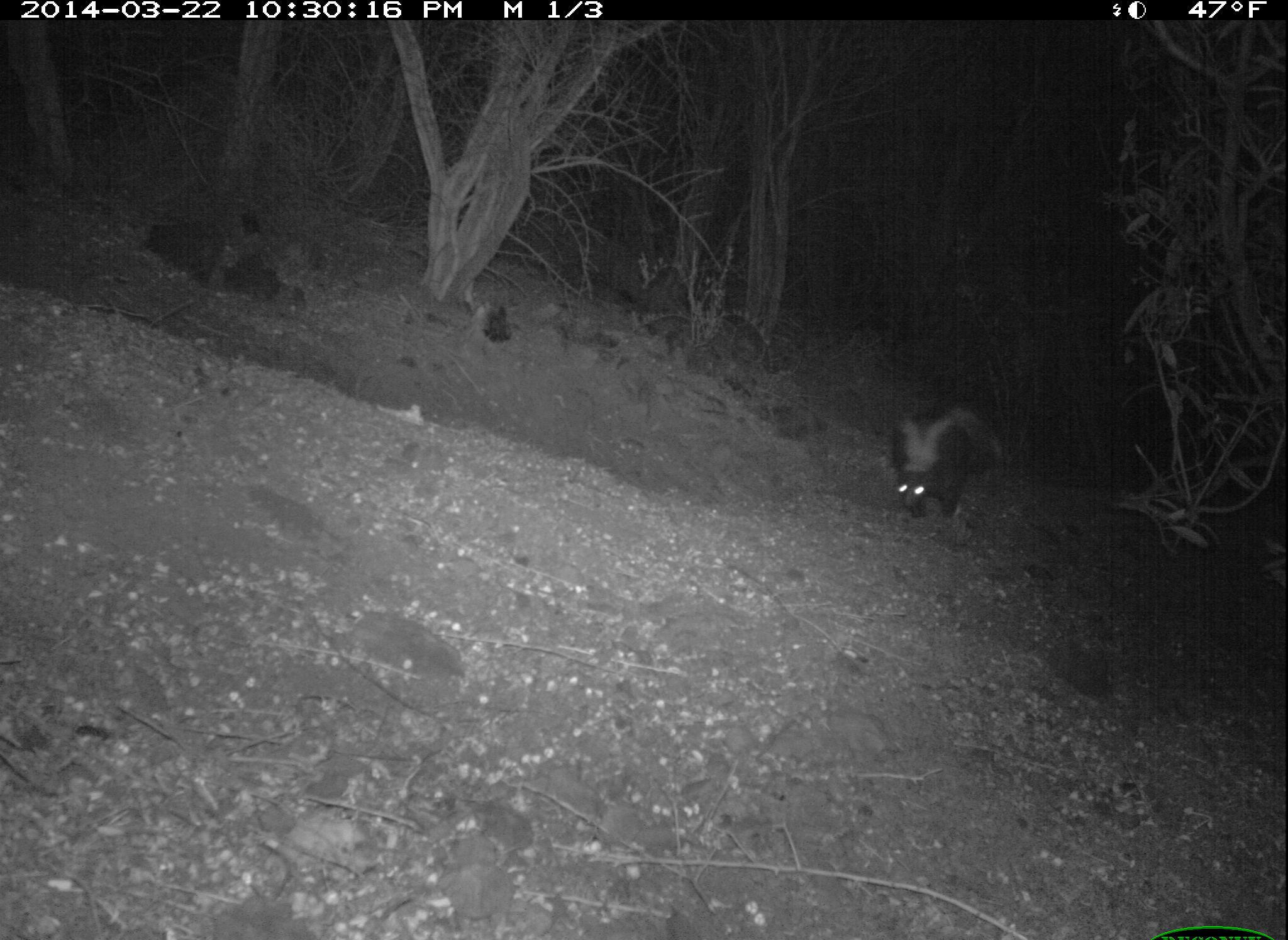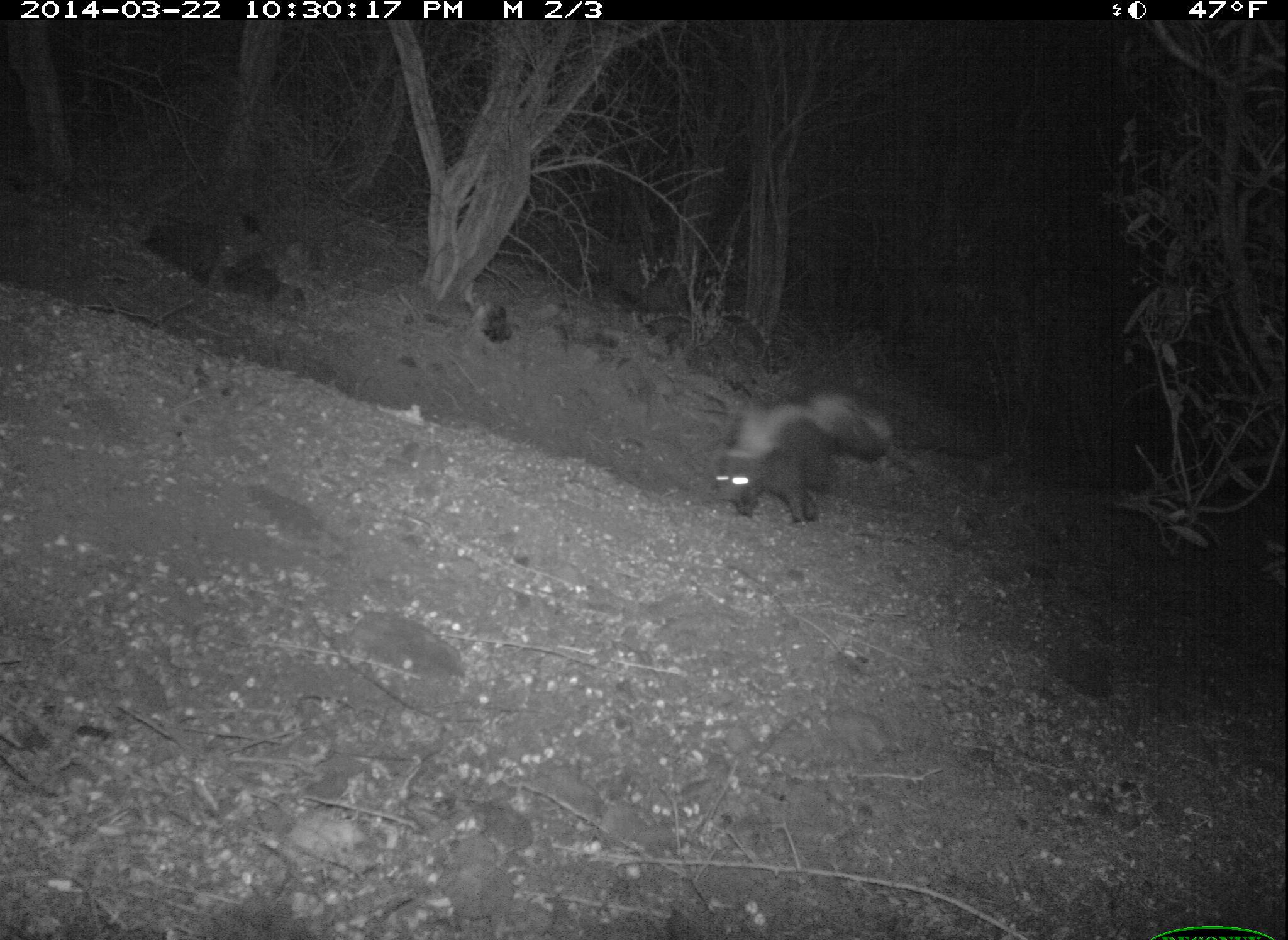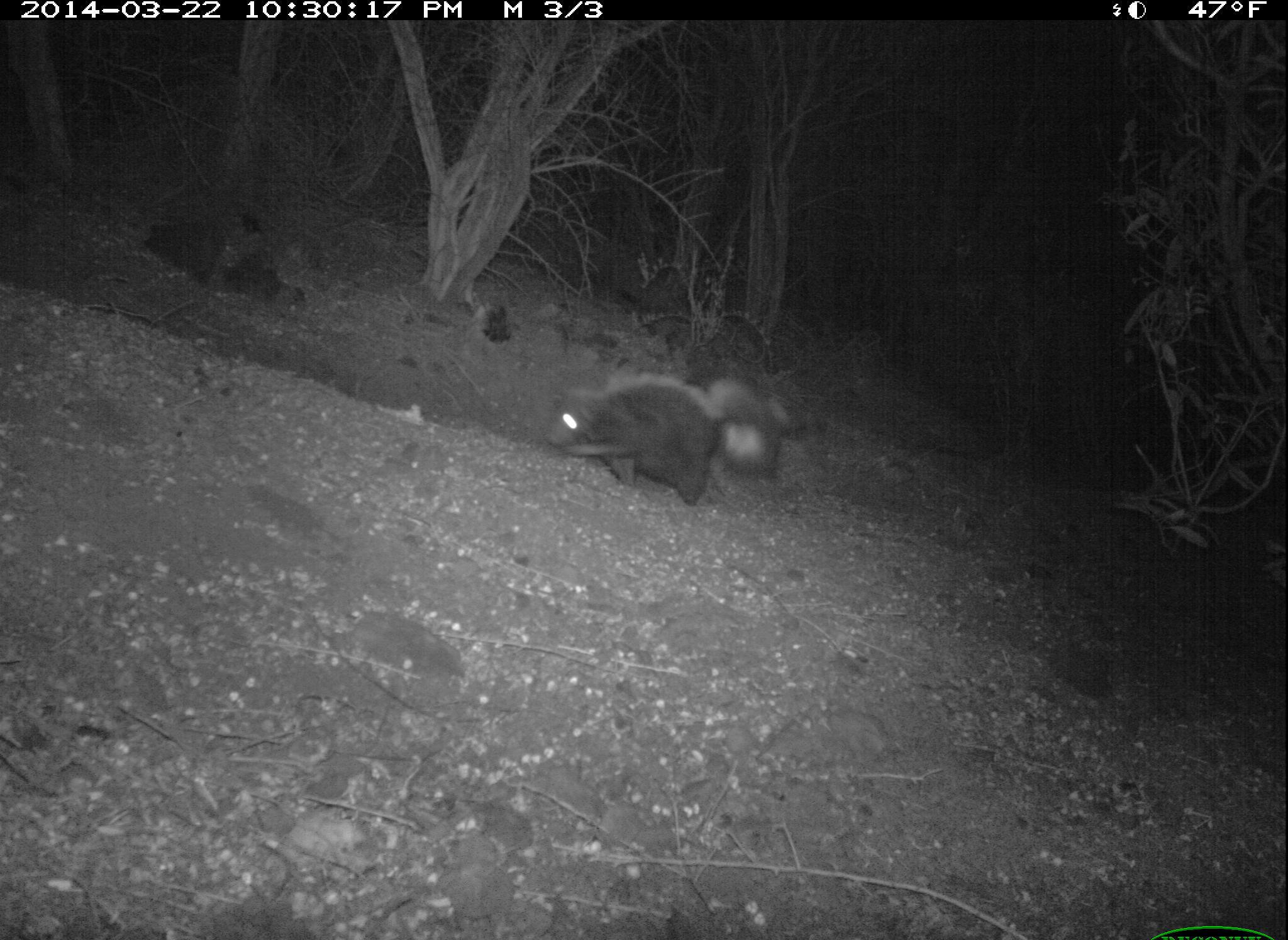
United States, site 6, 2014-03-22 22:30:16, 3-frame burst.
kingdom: Animalia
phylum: Chordata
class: Mammalia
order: Carnivora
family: Mephitidae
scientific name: Mephitidae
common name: skunk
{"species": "skunk (Mephitidae)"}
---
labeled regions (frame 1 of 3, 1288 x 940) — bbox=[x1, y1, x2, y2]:
skunk: bbox=[888, 388, 1007, 525]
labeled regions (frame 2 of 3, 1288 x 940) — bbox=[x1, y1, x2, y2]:
skunk: bbox=[708, 389, 895, 529]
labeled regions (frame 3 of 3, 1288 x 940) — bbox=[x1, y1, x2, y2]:
skunk: bbox=[543, 372, 788, 508]